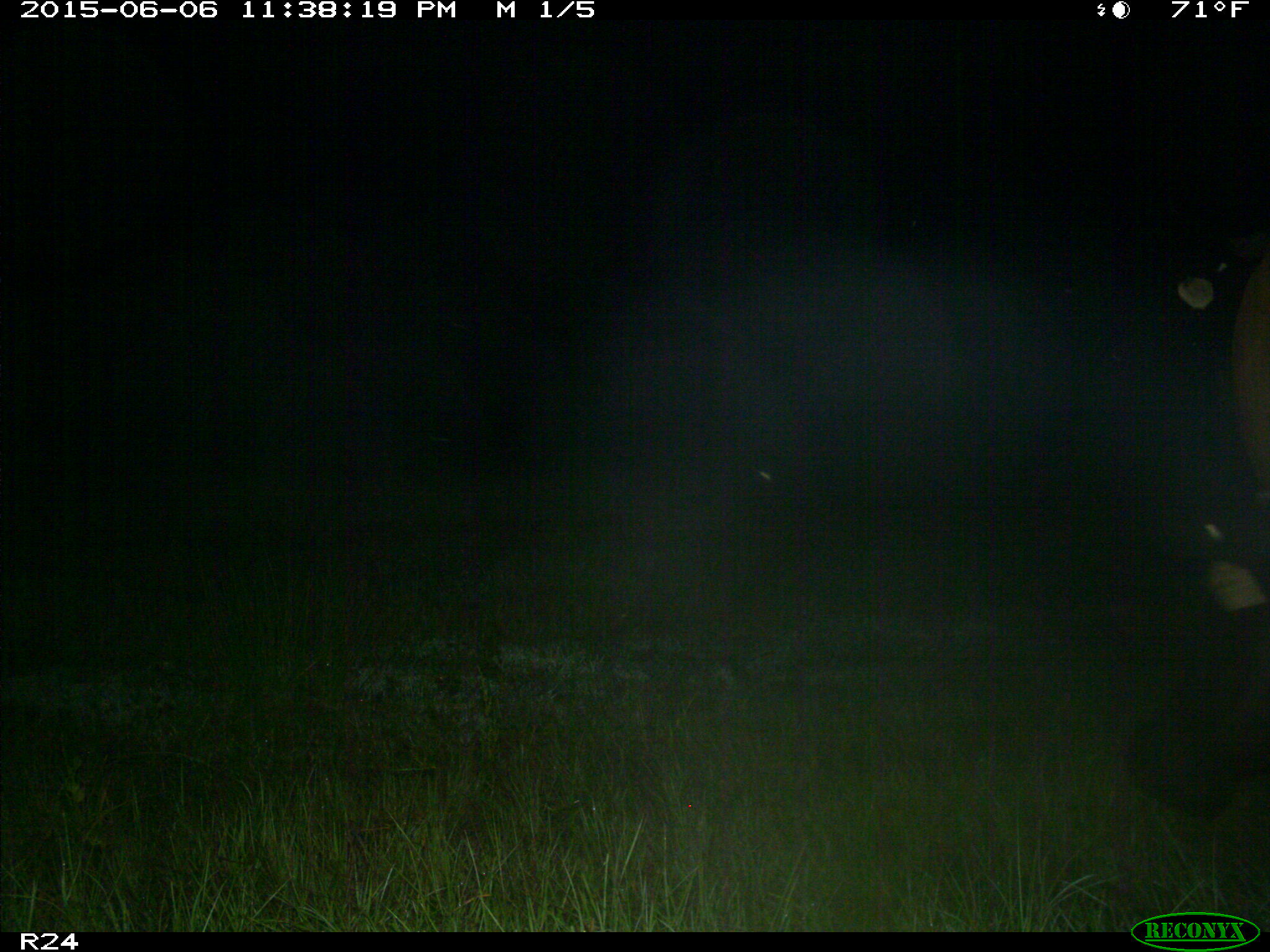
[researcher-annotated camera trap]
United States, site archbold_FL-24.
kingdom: Animalia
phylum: Chordata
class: Mammalia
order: Artiodactyla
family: Bovidae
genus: Bos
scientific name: Bos taurus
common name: domestic cow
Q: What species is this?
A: Bos taurus (domestic cow).